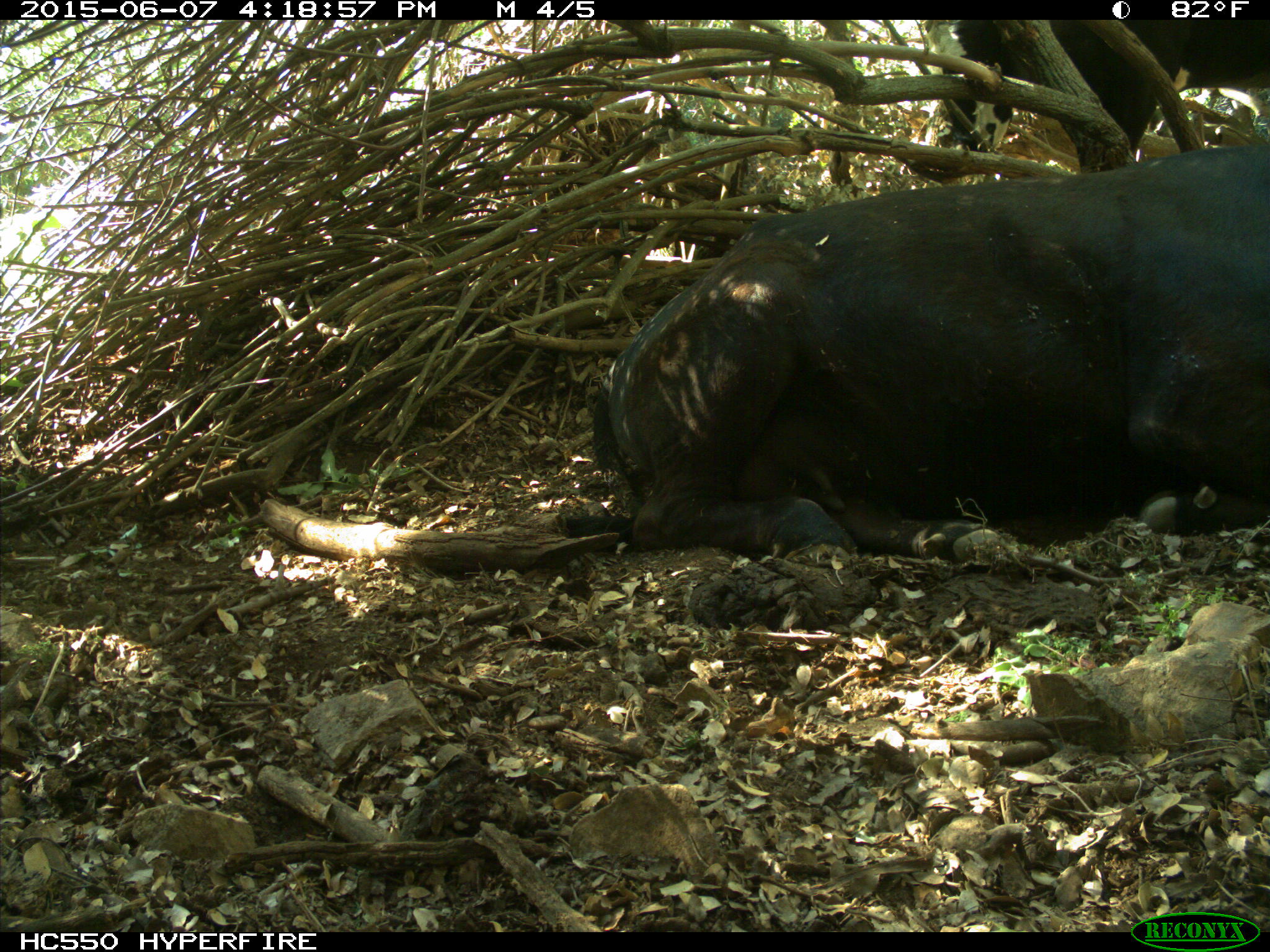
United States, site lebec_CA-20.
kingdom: Animalia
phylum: Chordata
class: Mammalia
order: Artiodactyla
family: Bovidae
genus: Bos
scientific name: Bos taurus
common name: domestic cow